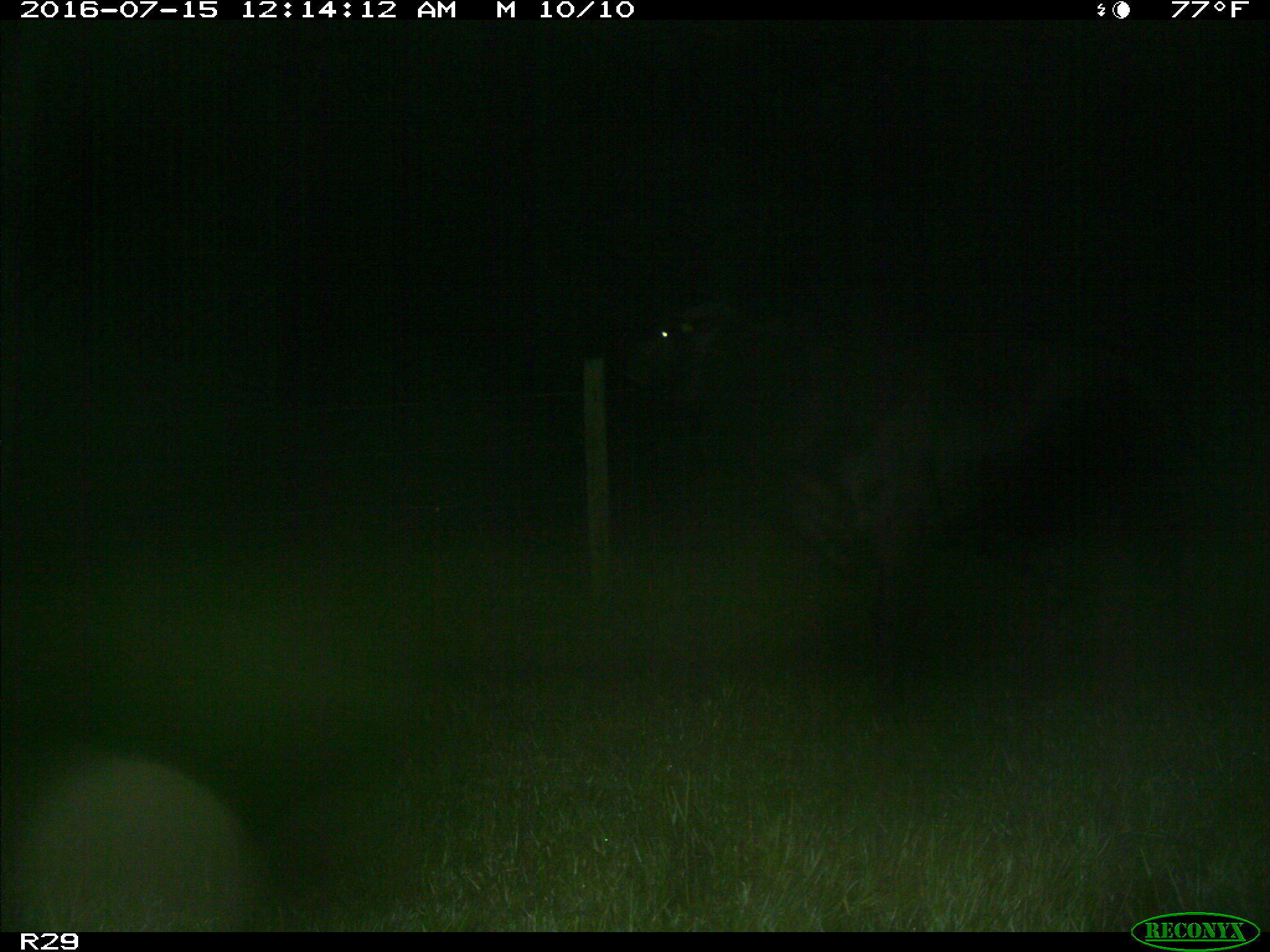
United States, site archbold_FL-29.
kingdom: Animalia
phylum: Chordata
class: Mammalia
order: Artiodactyla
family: Bovidae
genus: Bos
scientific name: Bos taurus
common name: domestic cow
Bos taurus (domestic cow).